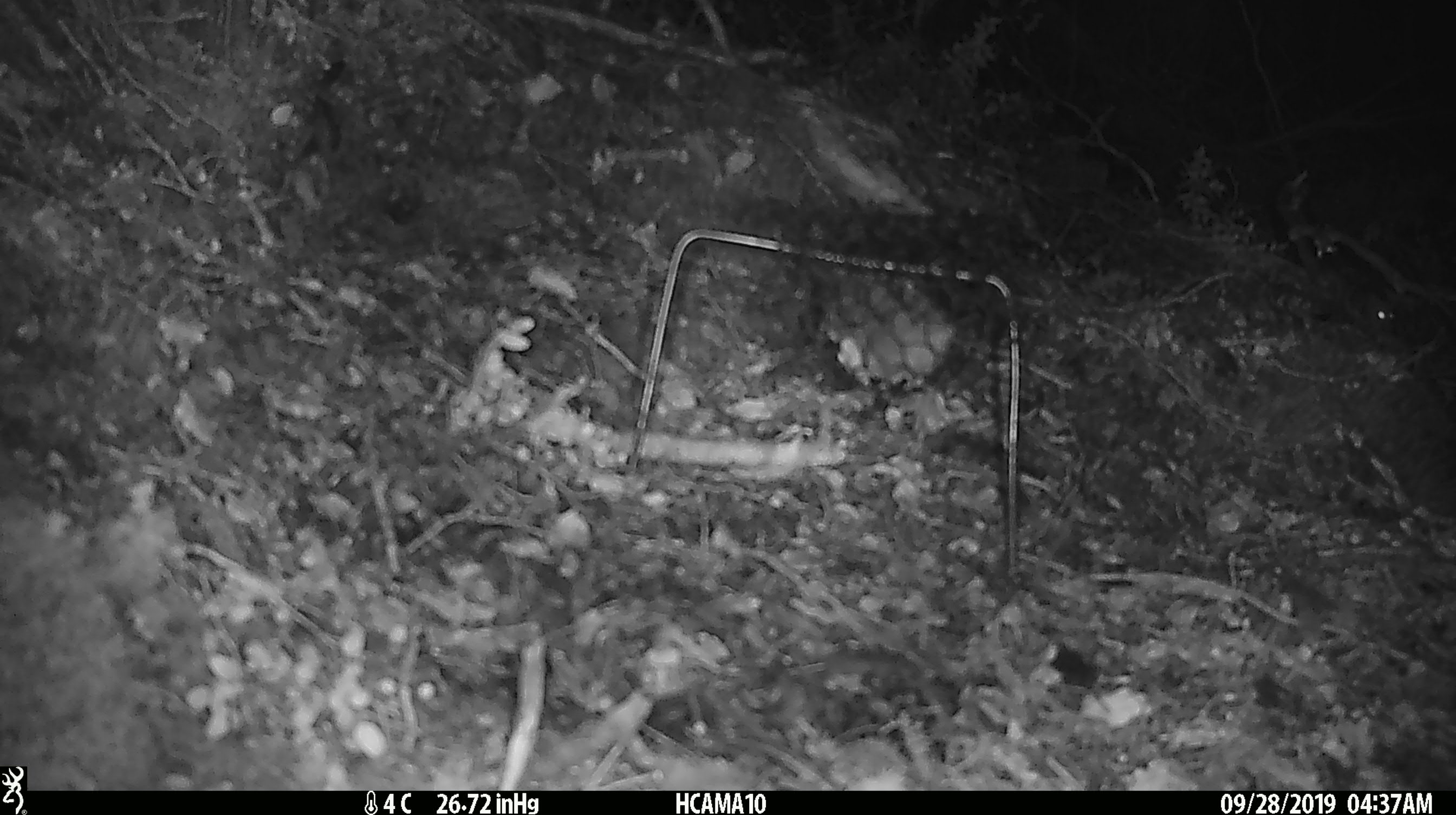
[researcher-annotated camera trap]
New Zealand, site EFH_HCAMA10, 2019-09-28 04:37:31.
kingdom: Animalia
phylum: Chordata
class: Mammalia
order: Rodentia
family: Muridae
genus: Mus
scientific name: Mus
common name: mouse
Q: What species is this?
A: Mouse (Mus).